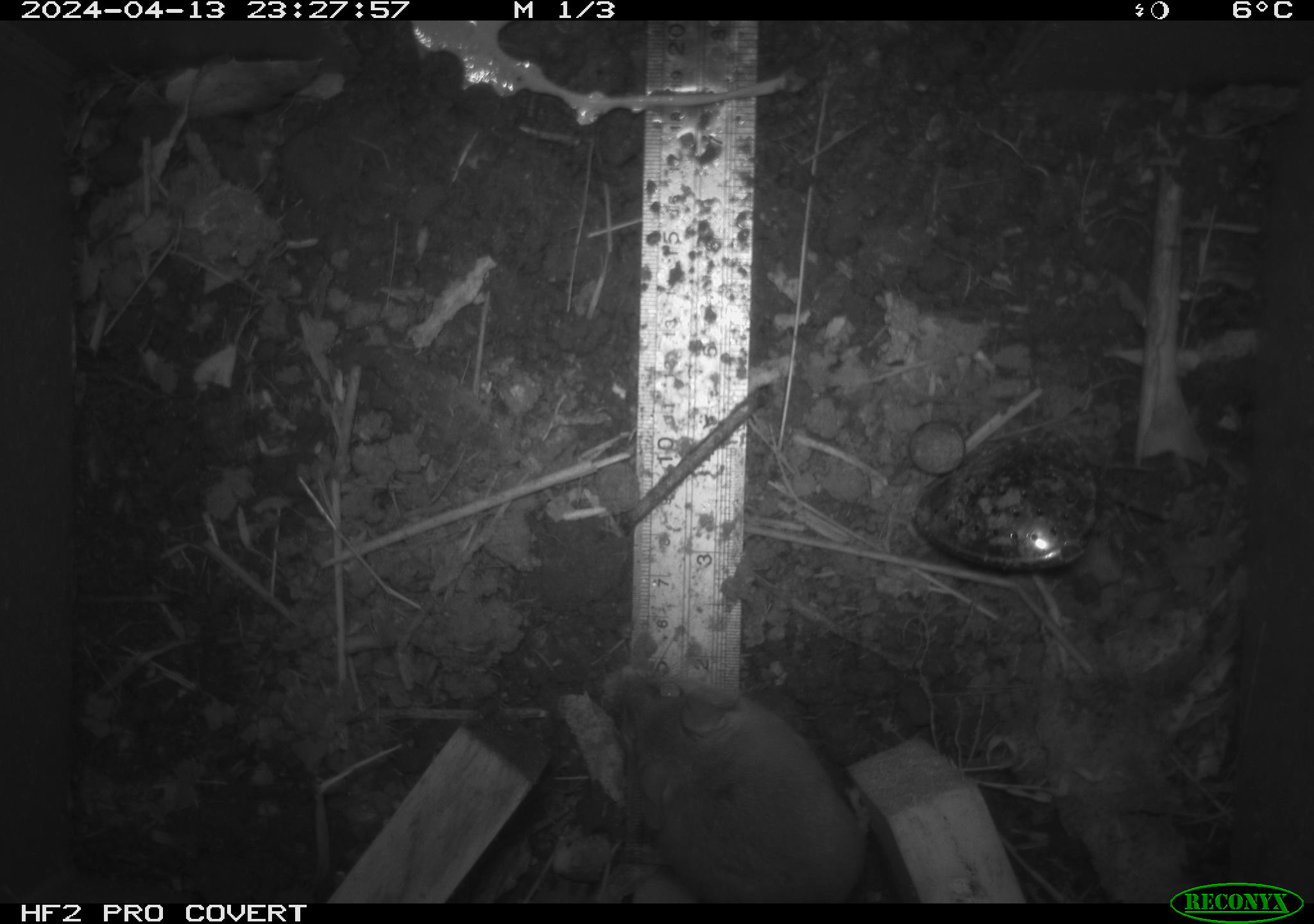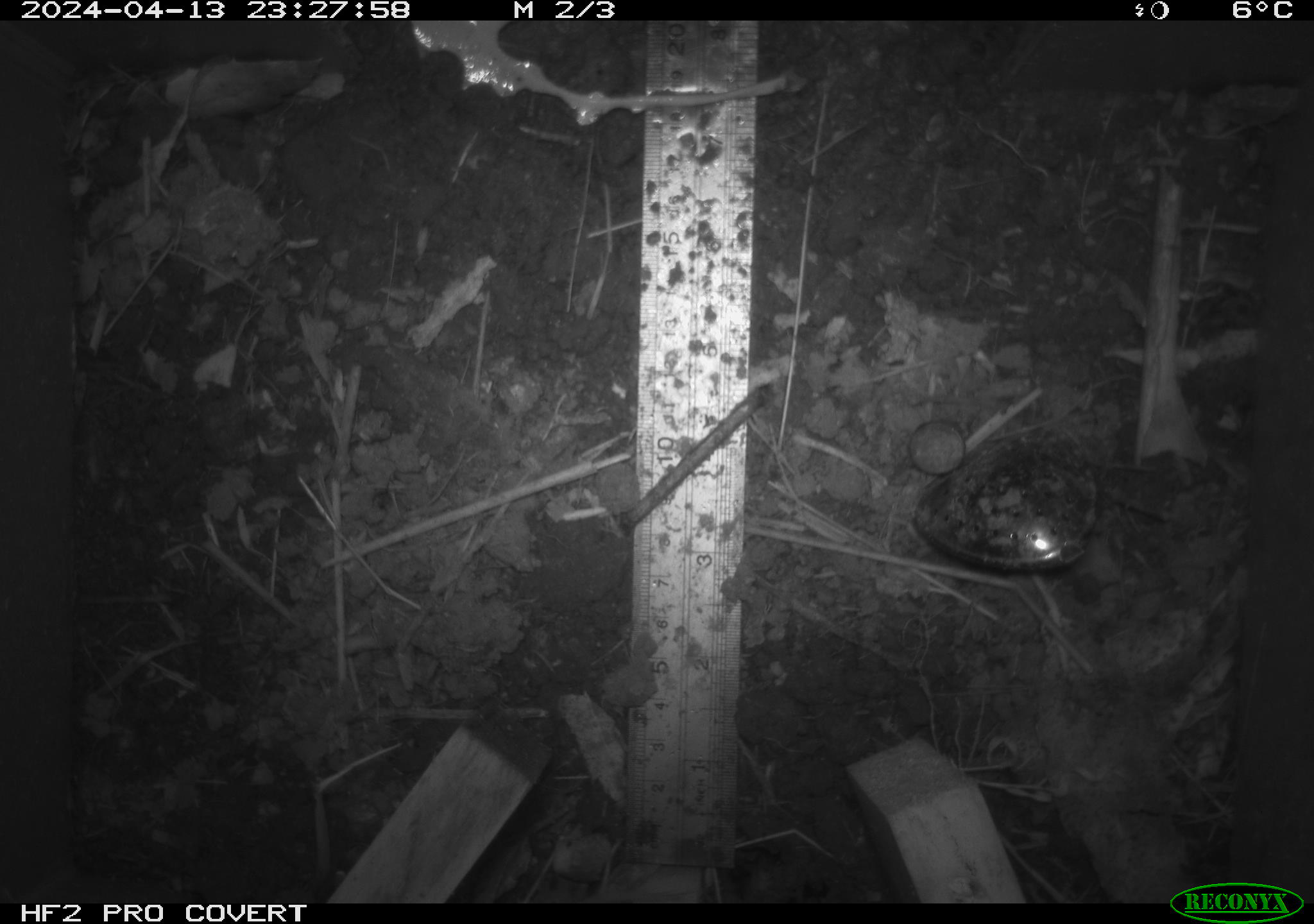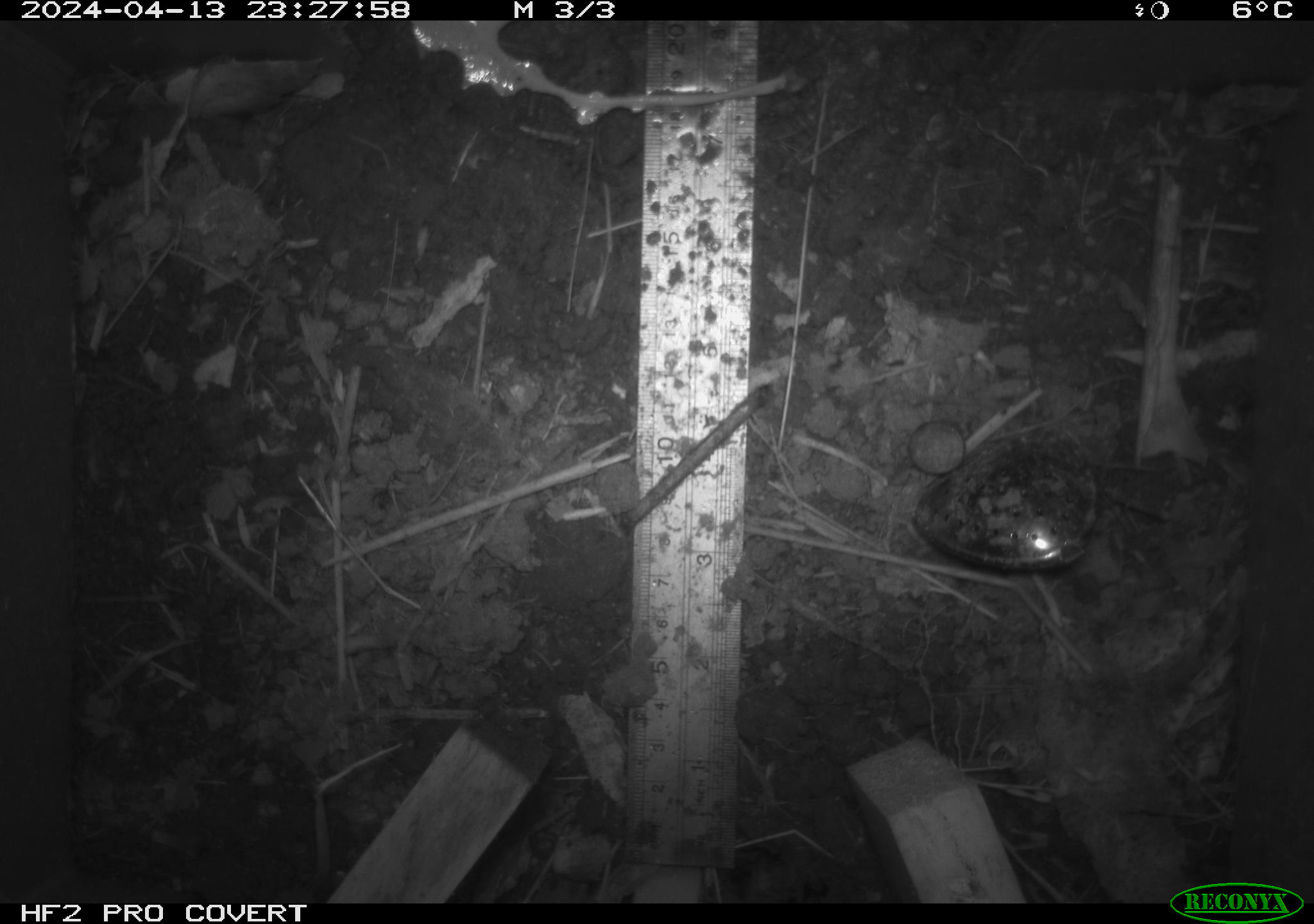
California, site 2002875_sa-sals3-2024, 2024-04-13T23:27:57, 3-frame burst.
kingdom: Animalia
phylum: Chordata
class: Mammalia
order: Rodentia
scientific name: Rodentia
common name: mouse species